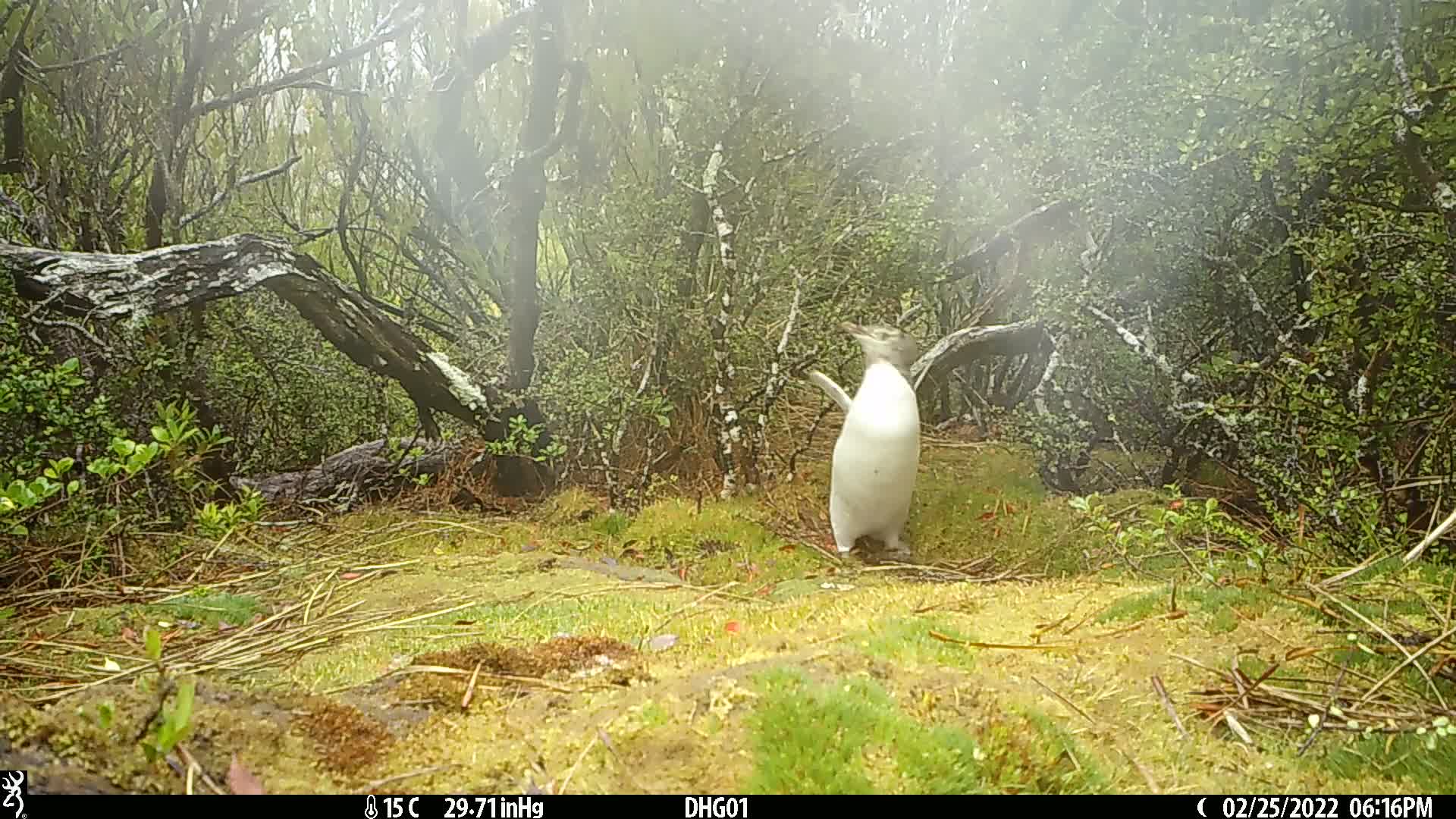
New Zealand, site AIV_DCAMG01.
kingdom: Animalia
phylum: Chordata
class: Aves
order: Sphenisciformes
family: Spheniscidae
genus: Megadyptes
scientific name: Megadyptes antipodes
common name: yellow-eyed penguin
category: yellow eyed penguin